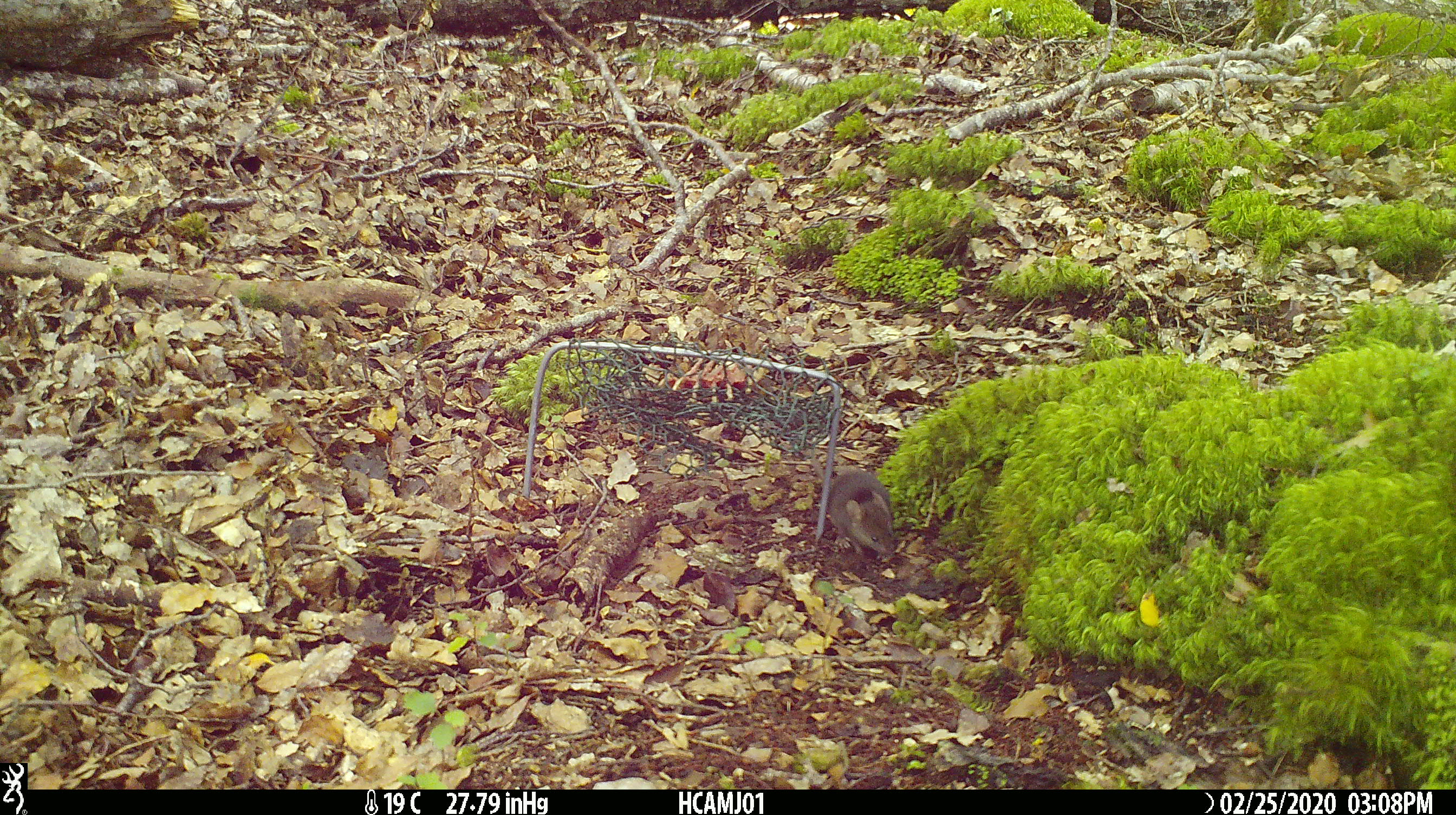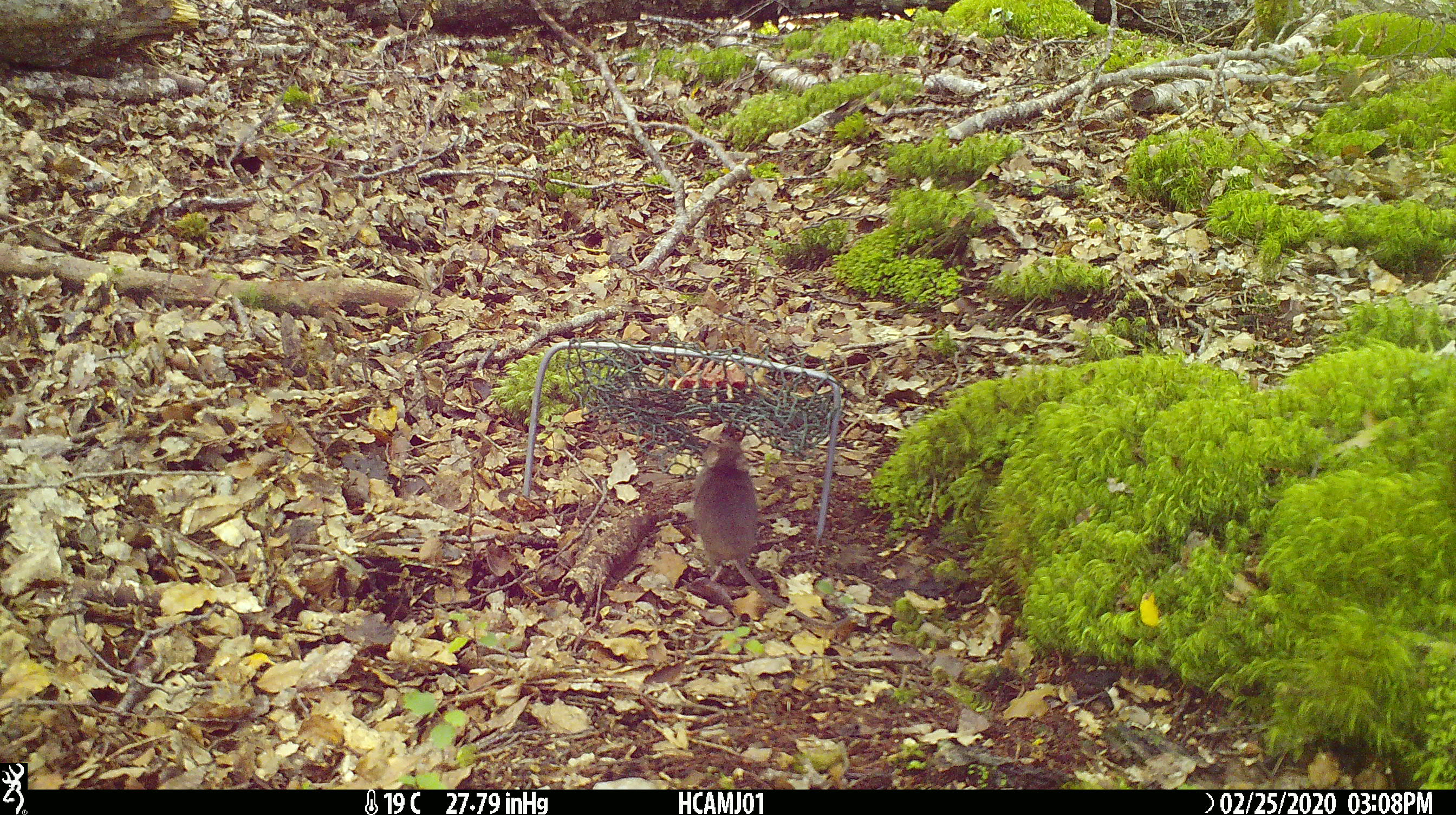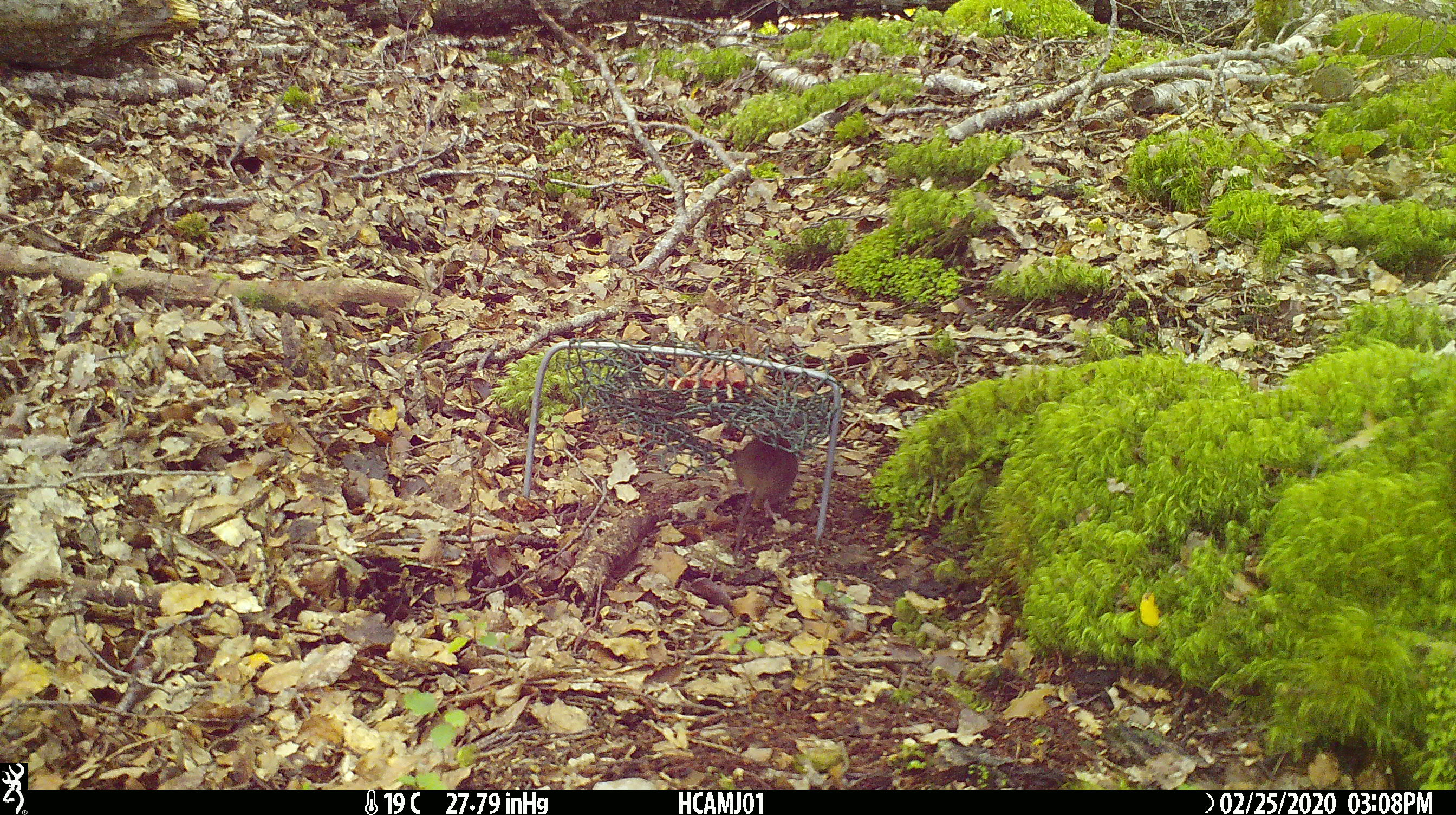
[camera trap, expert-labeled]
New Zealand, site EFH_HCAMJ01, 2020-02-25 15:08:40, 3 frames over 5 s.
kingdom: Animalia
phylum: Chordata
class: Mammalia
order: Rodentia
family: Muridae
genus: Mus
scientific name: Mus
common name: mouse